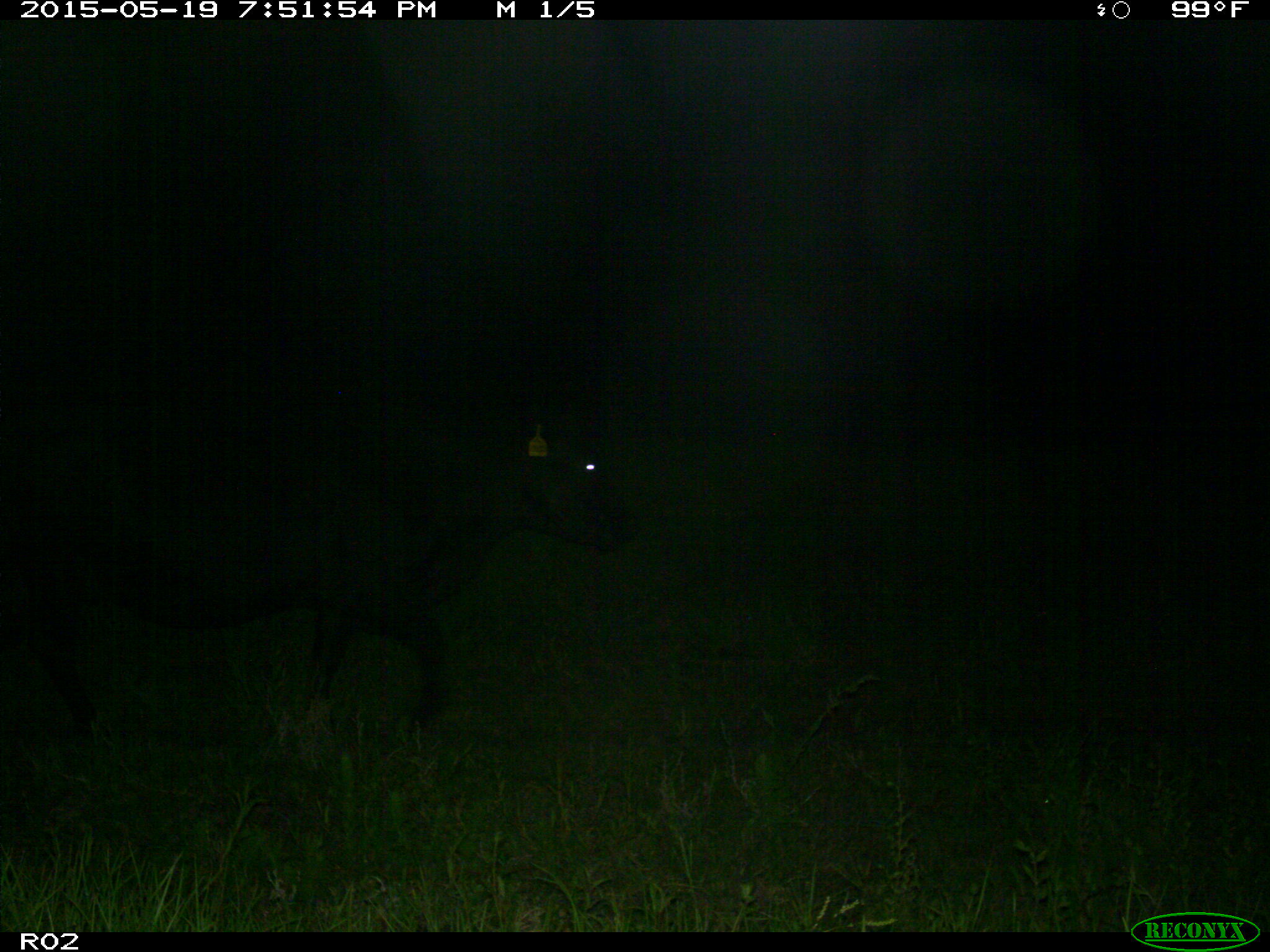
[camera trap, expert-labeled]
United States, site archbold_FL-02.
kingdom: Animalia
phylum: Chordata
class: Mammalia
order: Artiodactyla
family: Bovidae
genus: Bos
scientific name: Bos taurus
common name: domestic cow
Bos taurus (domestic cow).